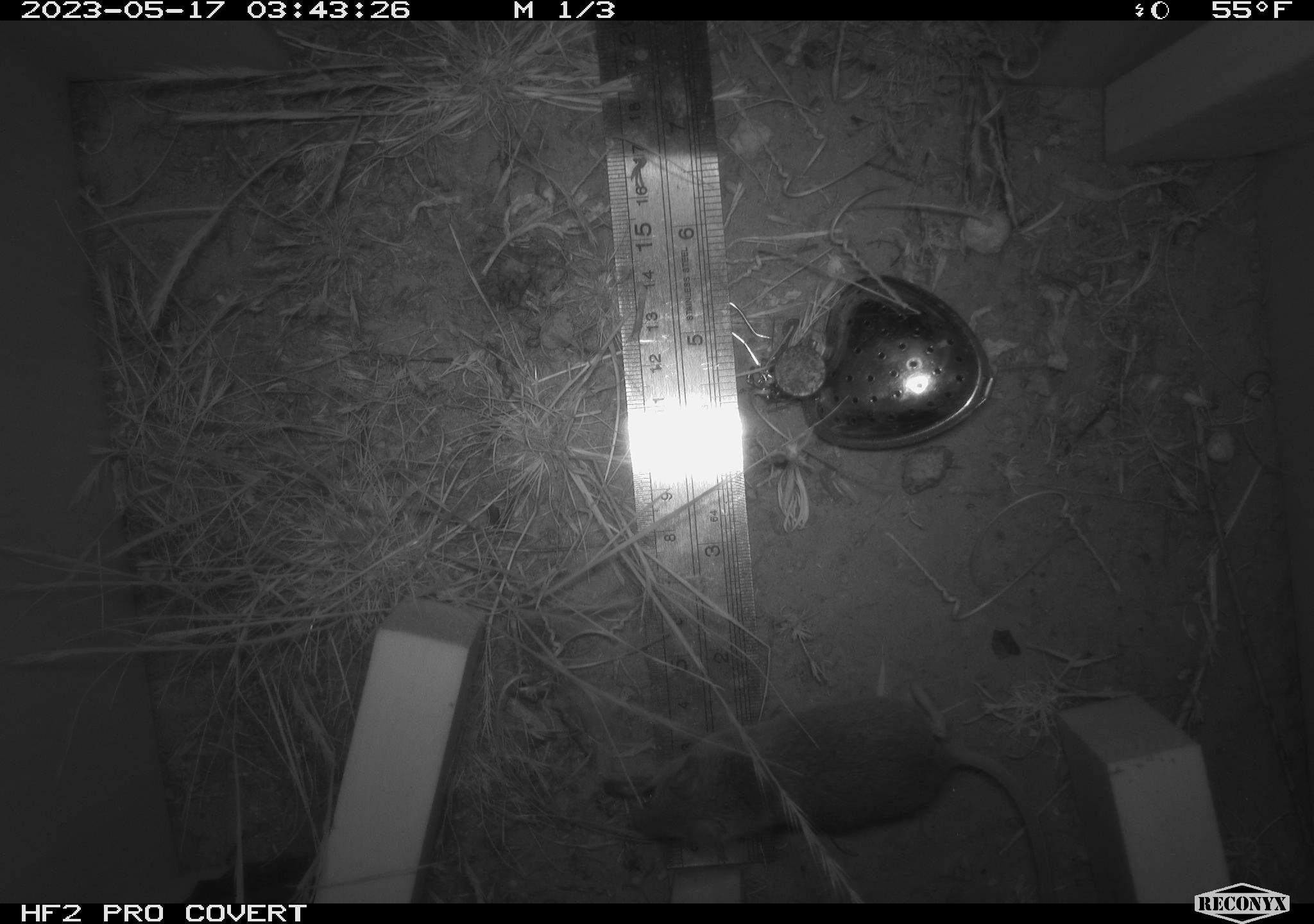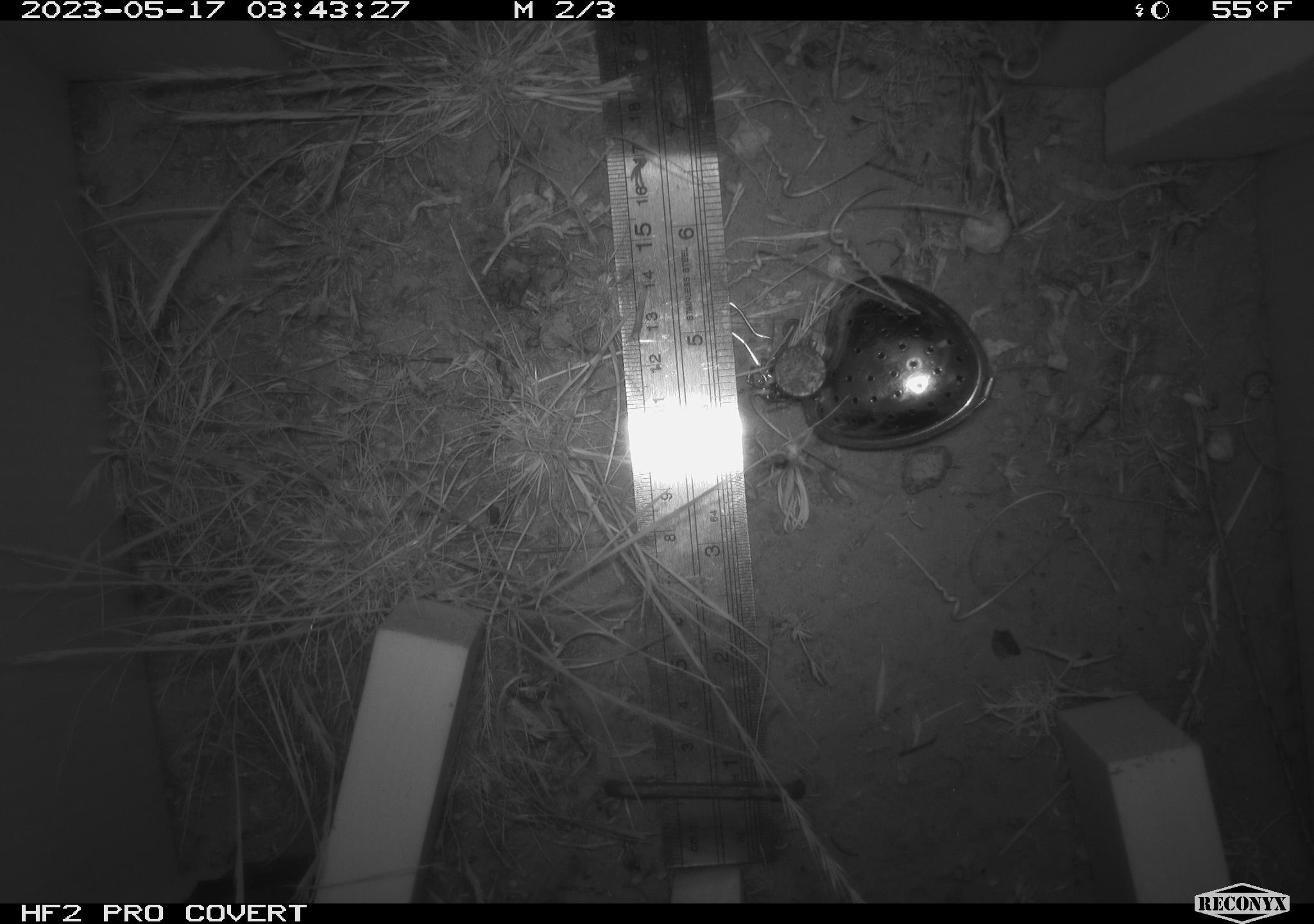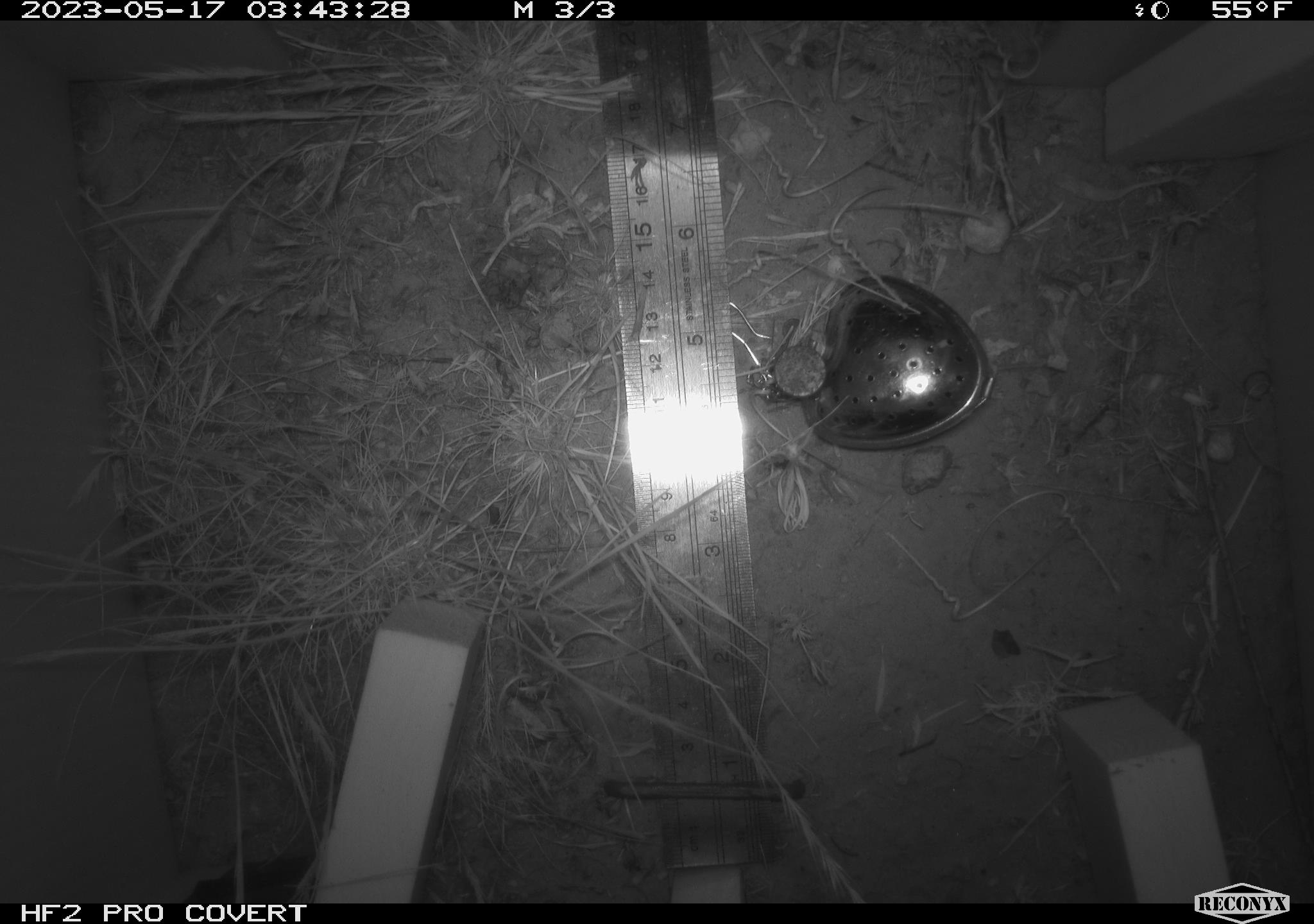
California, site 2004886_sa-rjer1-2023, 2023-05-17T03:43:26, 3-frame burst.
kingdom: Animalia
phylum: Chordata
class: Mammalia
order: Rodentia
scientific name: Rodentia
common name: mouse species